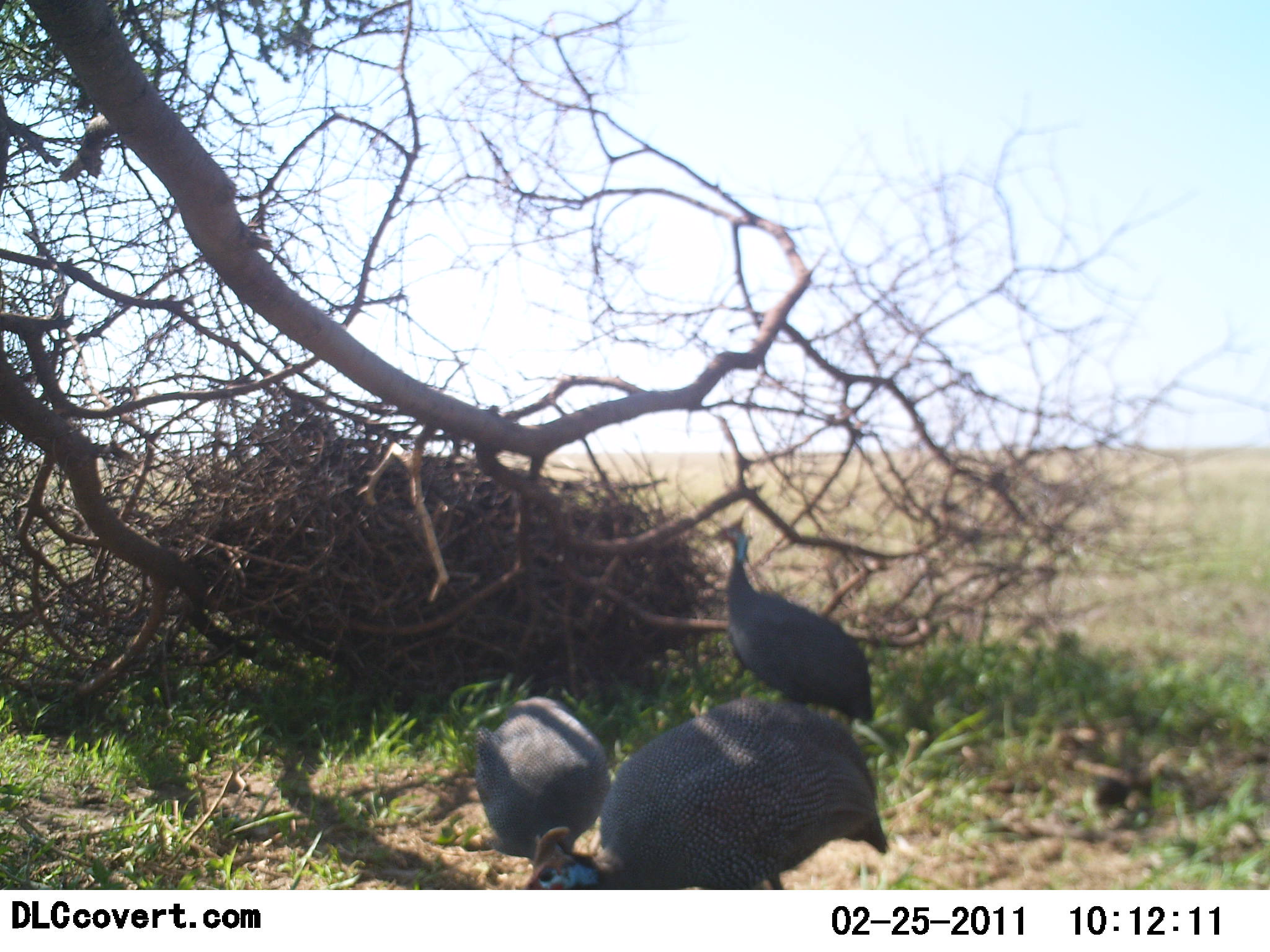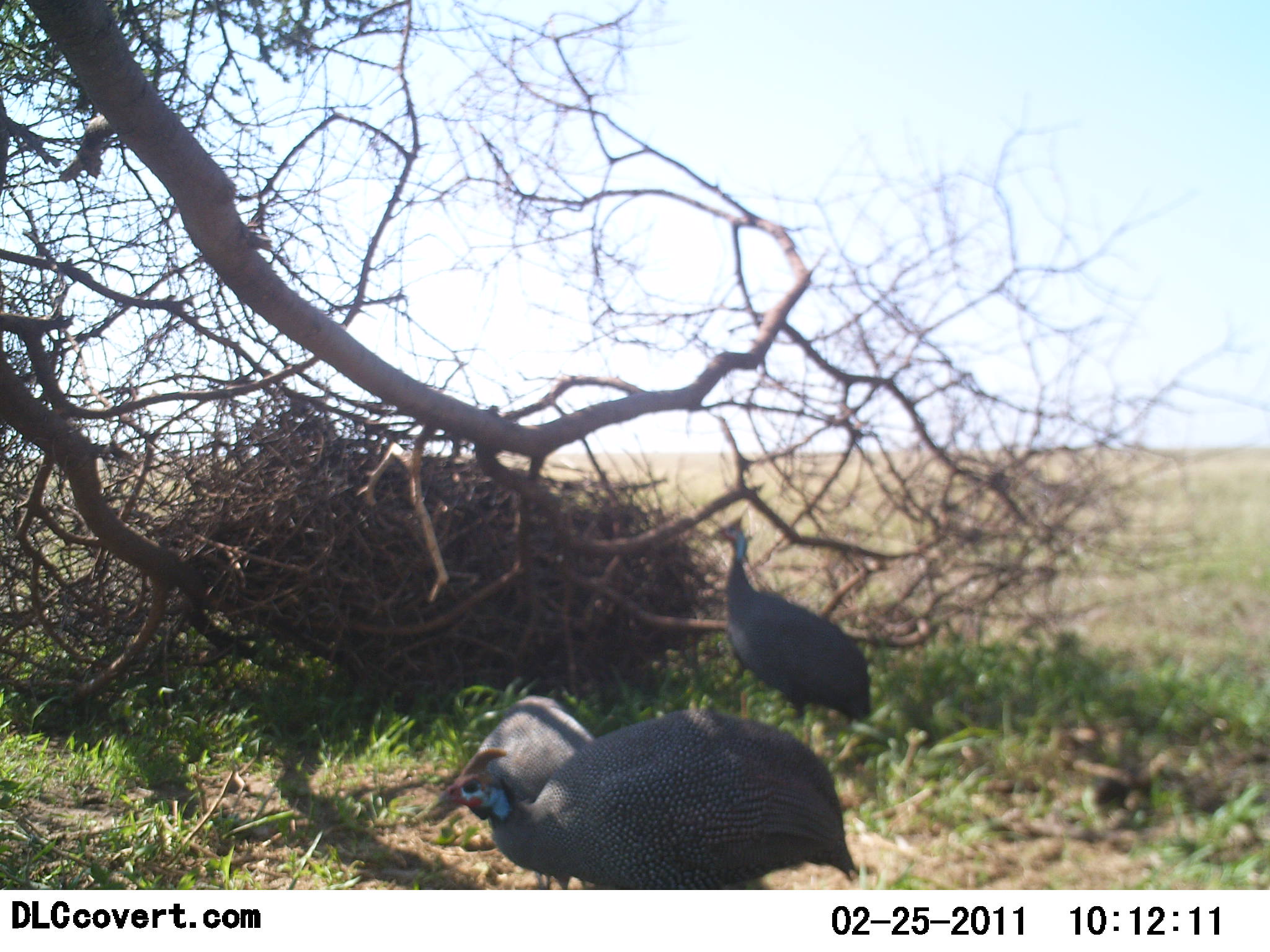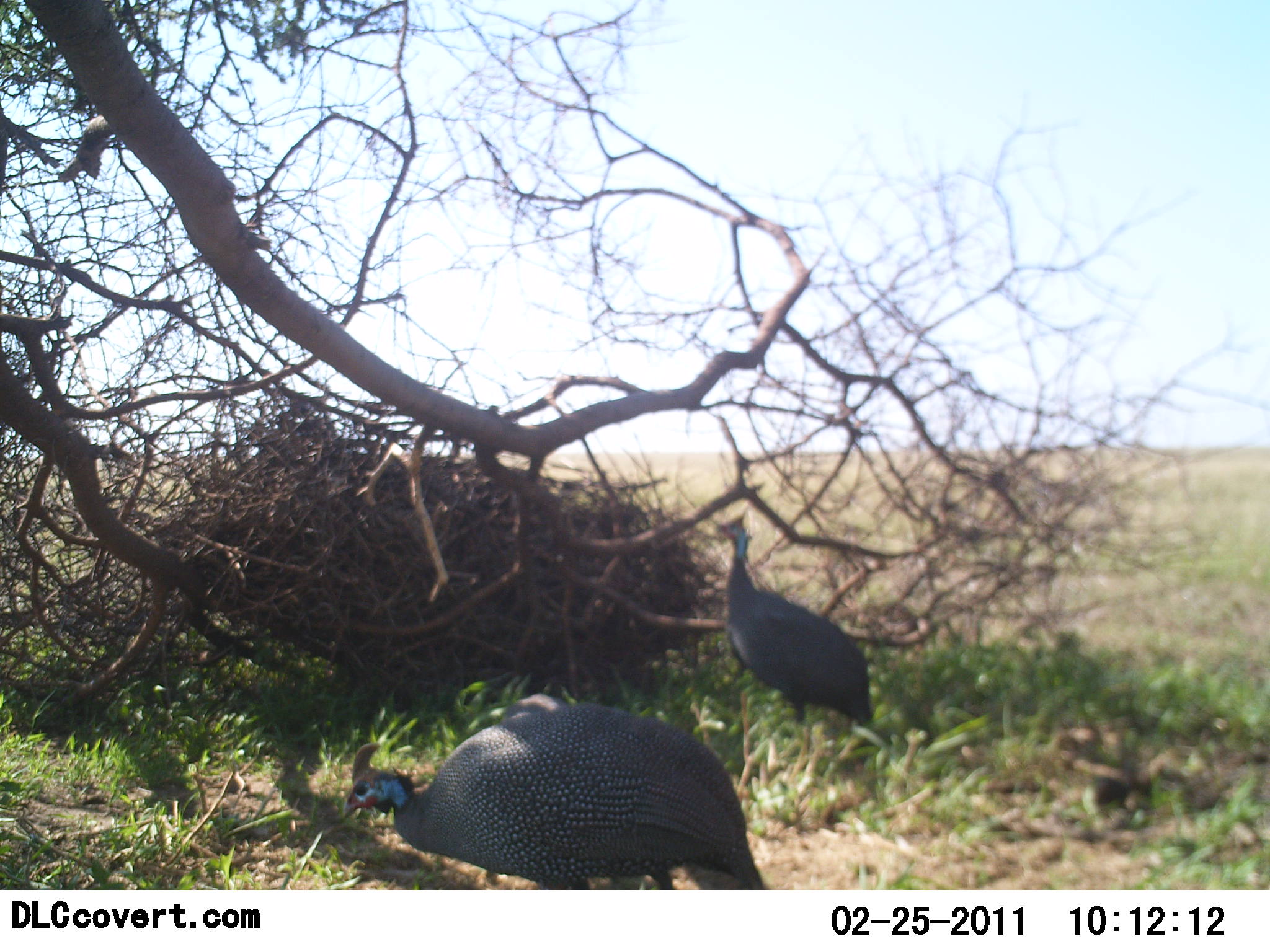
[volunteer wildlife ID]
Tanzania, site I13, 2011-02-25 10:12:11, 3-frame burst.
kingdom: Animalia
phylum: Chordata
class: Aves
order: Galliformes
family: Numididae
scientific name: Numididae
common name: guinea fowl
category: guineafowl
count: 3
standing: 90%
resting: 0%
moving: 20%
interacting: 0%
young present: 0%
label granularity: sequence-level